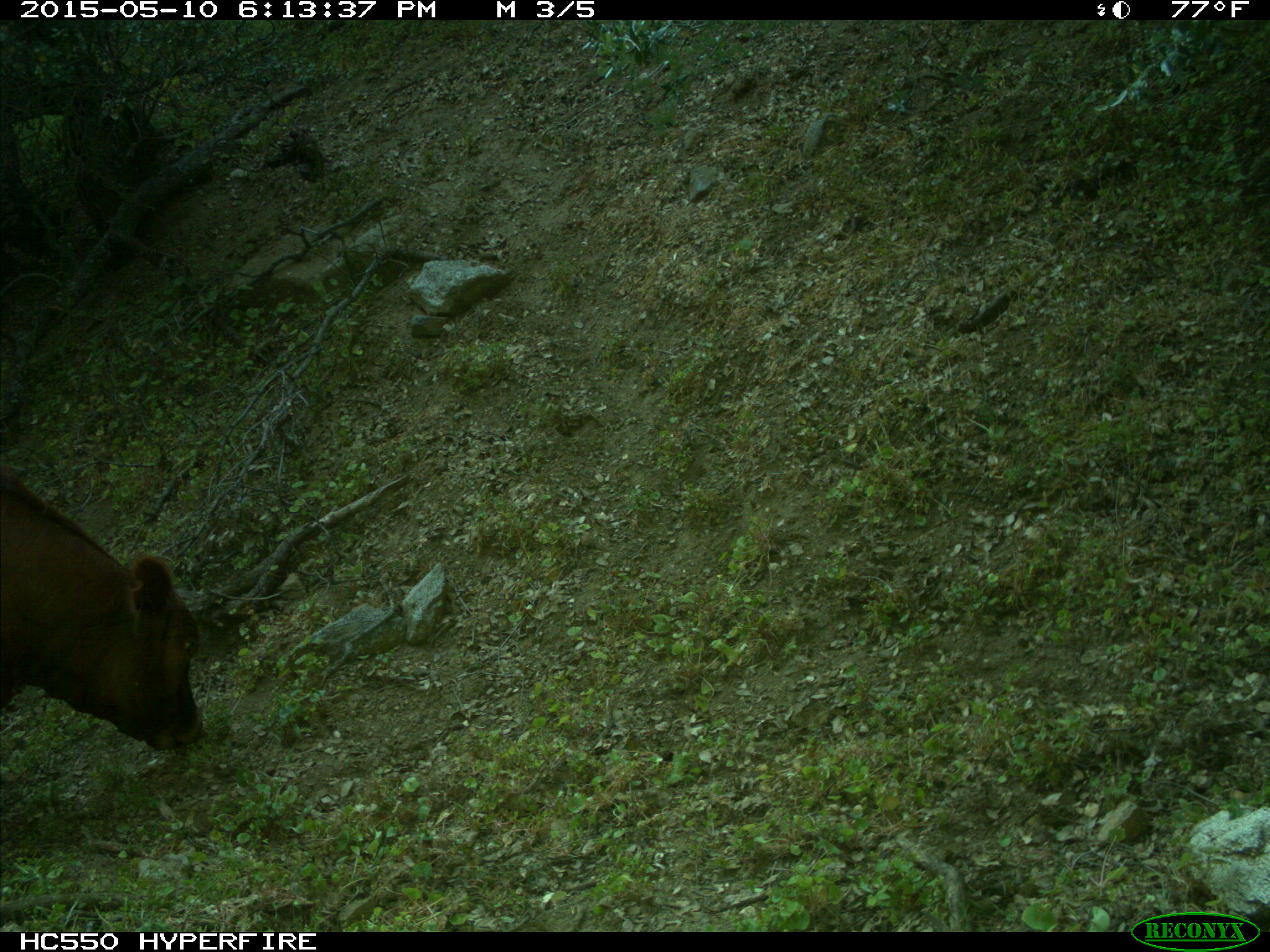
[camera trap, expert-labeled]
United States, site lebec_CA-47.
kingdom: Animalia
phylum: Chordata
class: Mammalia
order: Artiodactyla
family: Bovidae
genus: Bos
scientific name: Bos taurus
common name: domestic cow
Bos taurus (domestic cow).